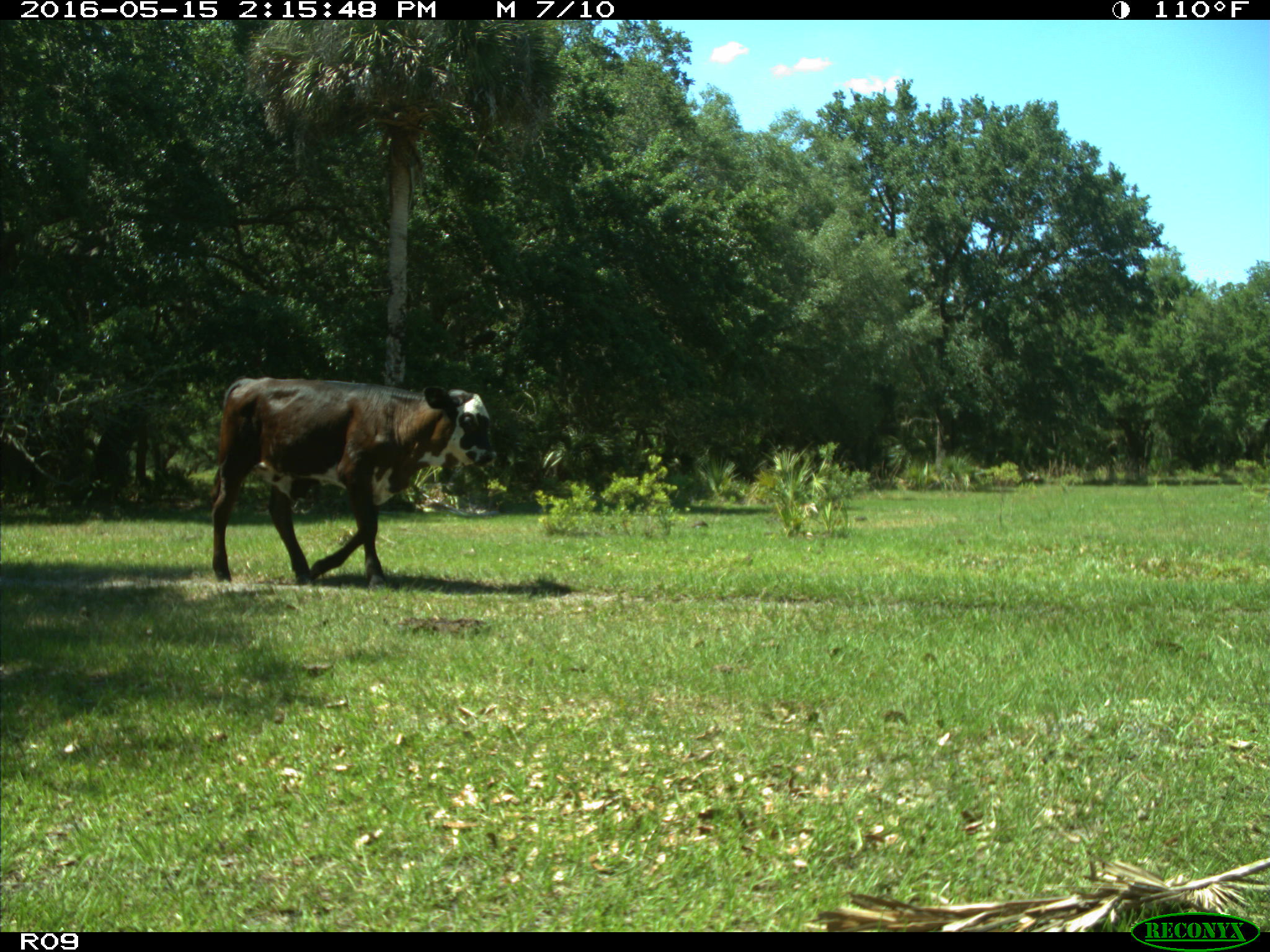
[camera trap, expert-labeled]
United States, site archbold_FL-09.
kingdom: Animalia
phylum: Chordata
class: Mammalia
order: Artiodactyla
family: Bovidae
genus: Bos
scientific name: Bos taurus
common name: domestic cow